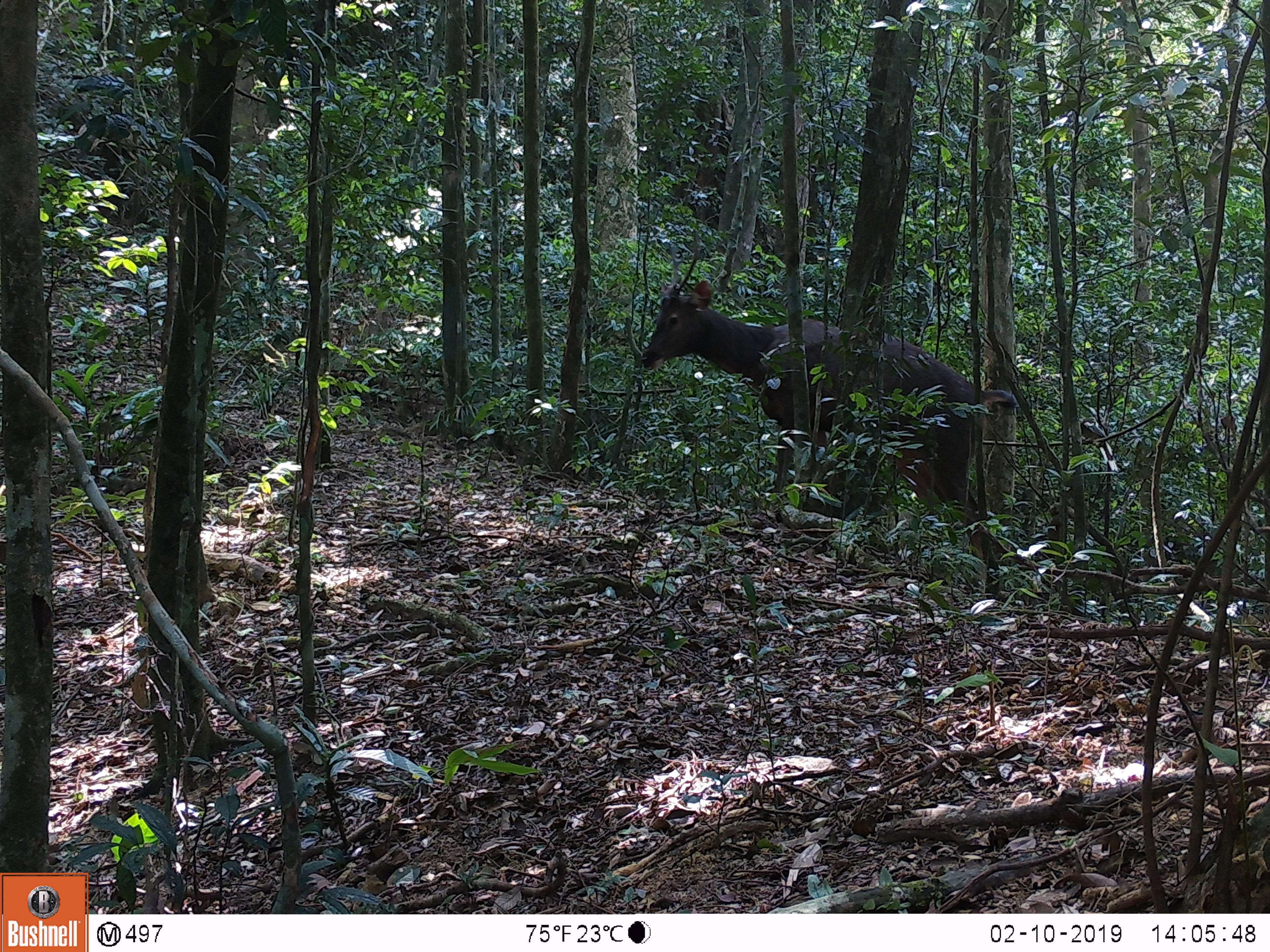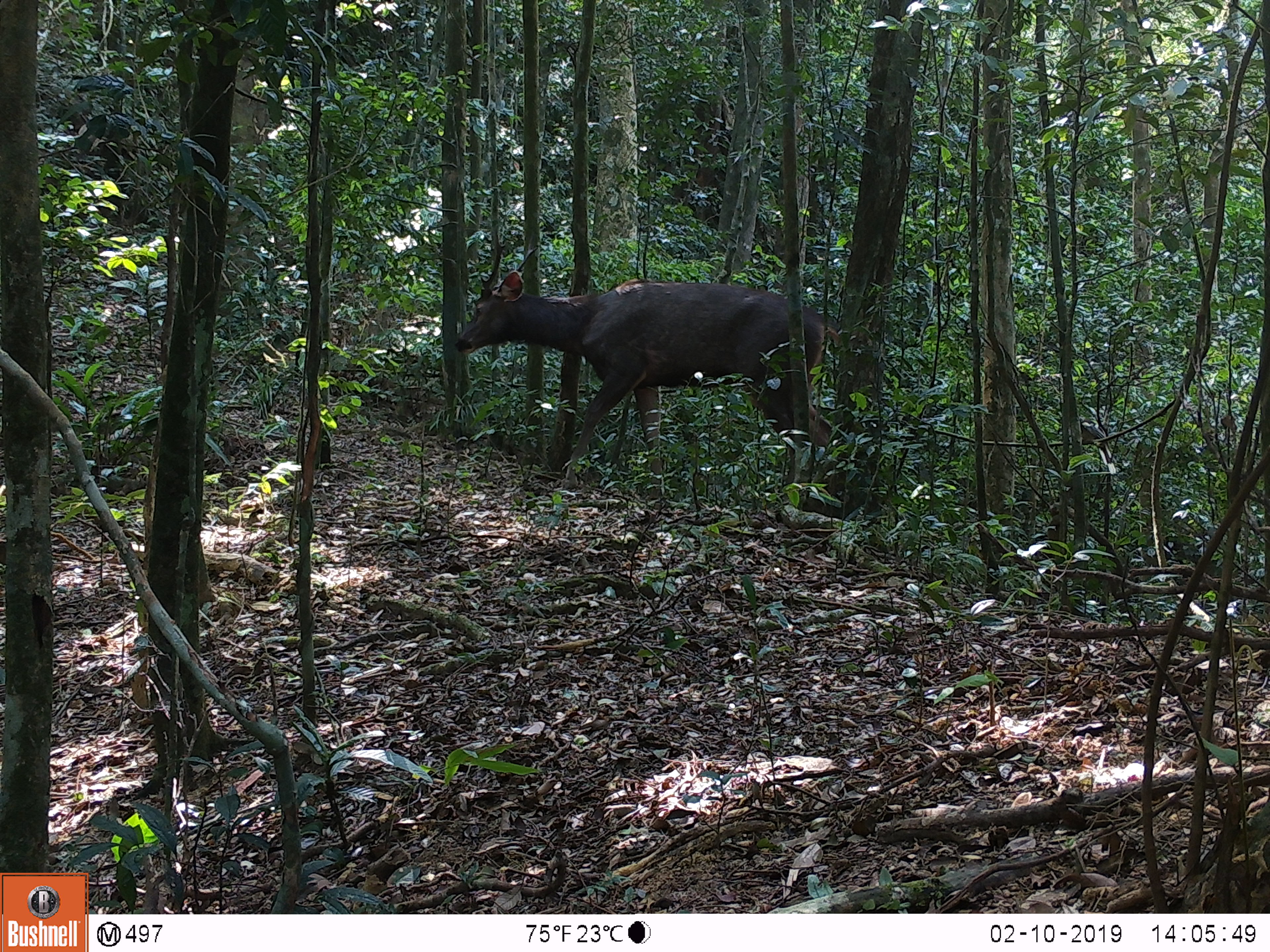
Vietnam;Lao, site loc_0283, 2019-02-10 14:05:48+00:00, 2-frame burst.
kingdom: Animalia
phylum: Chordata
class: Mammalia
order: Artiodactyla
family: Cervidae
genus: Rusa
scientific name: Rusa unicolor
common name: sambar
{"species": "sambar (Rusa unicolor)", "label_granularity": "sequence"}